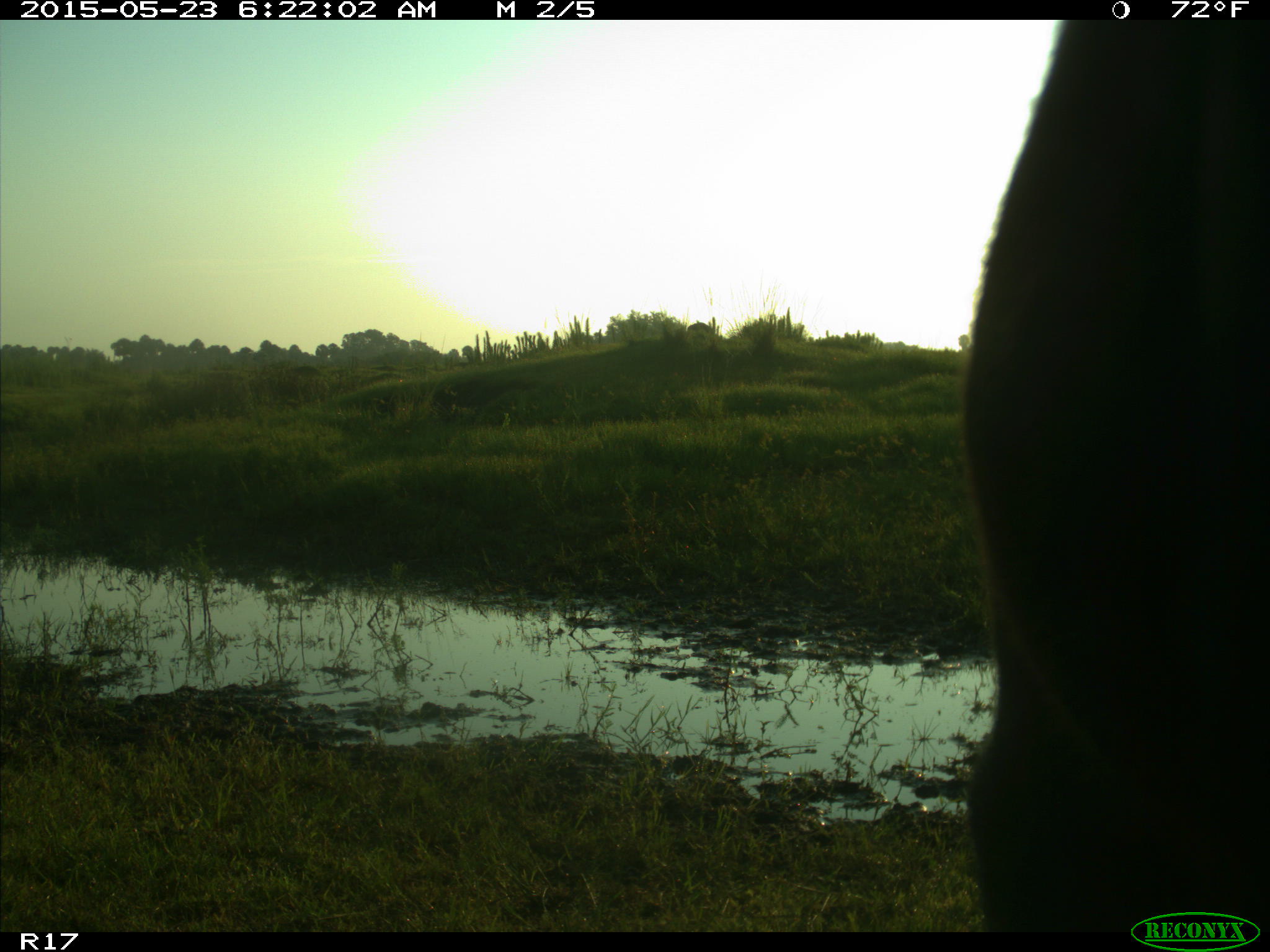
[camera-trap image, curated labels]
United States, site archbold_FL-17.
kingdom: Animalia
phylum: Chordata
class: Mammalia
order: Artiodactyla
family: Bovidae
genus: Bos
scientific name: Bos taurus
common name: domestic cow